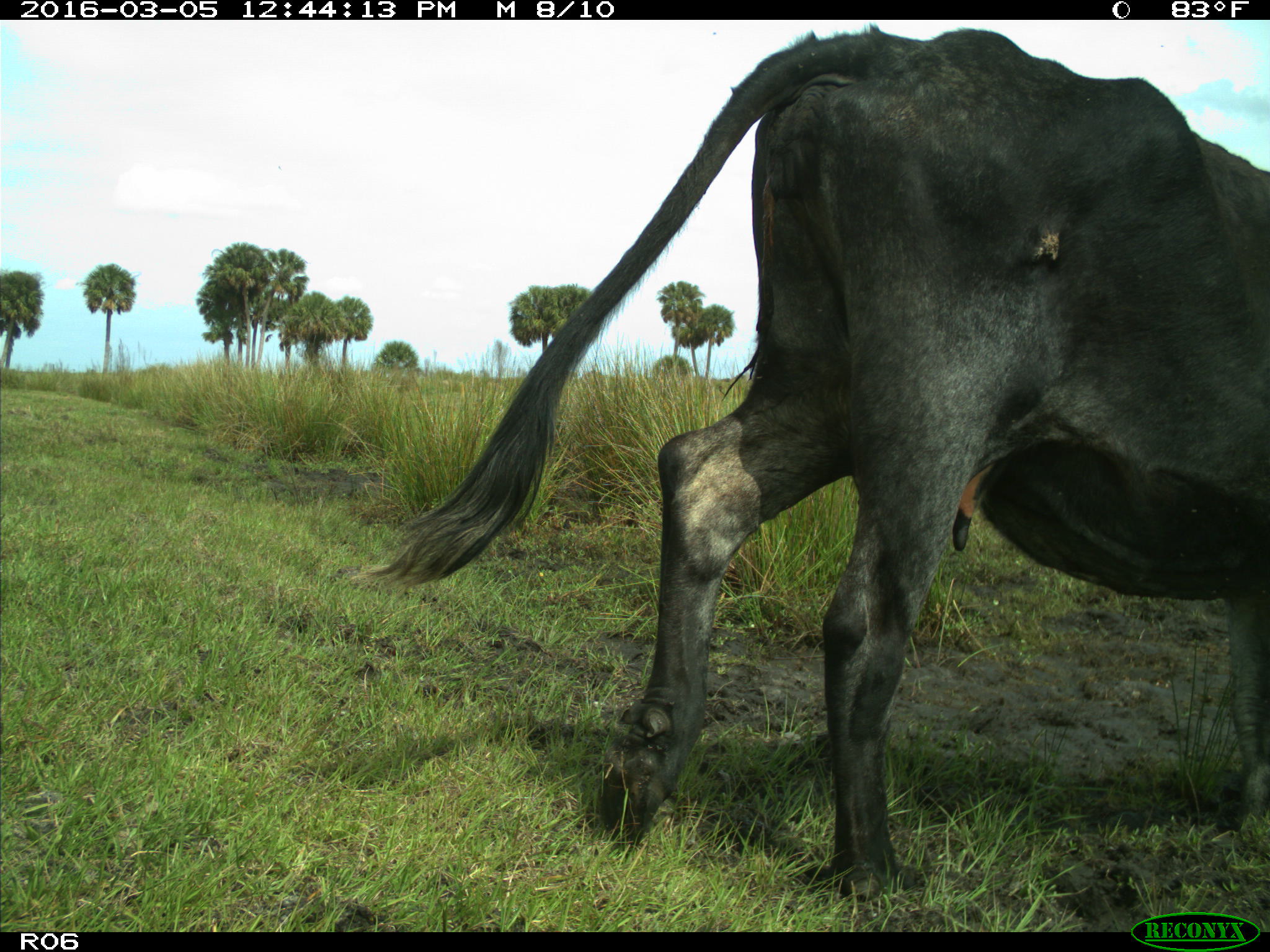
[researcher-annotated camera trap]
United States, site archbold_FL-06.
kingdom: Animalia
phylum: Chordata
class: Mammalia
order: Artiodactyla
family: Bovidae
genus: Bos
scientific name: Bos taurus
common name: domestic cow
Bos taurus (domestic cow).